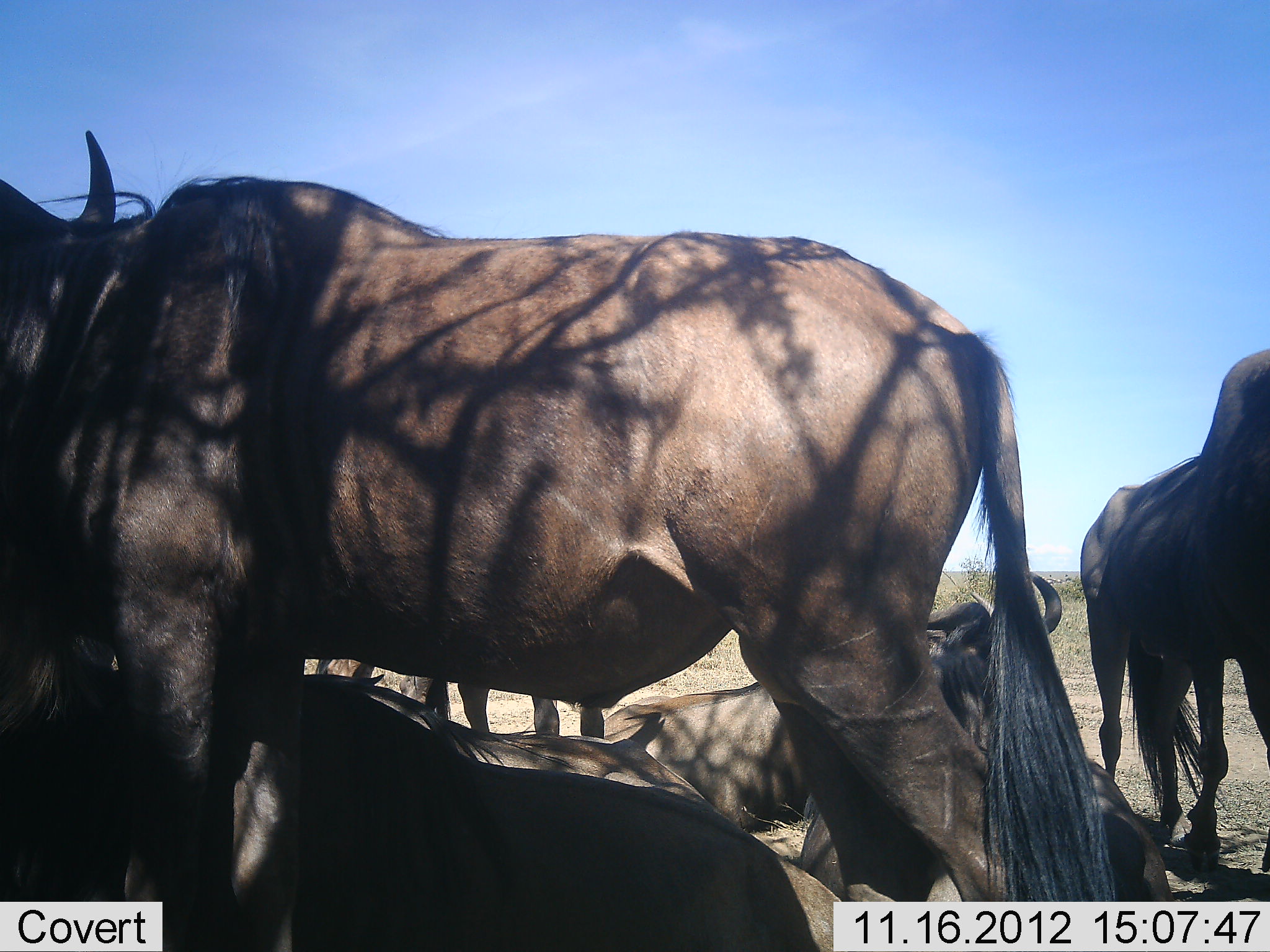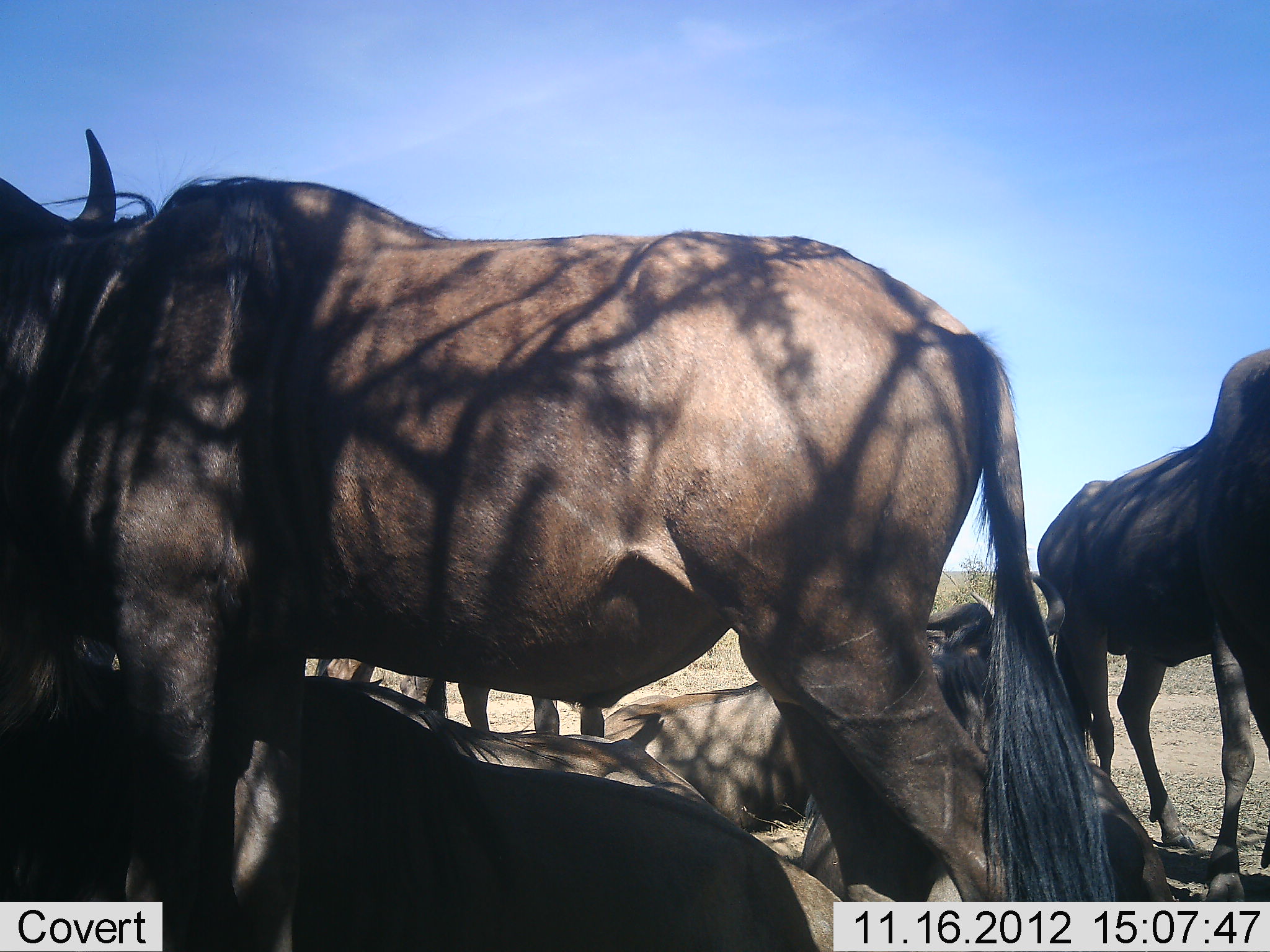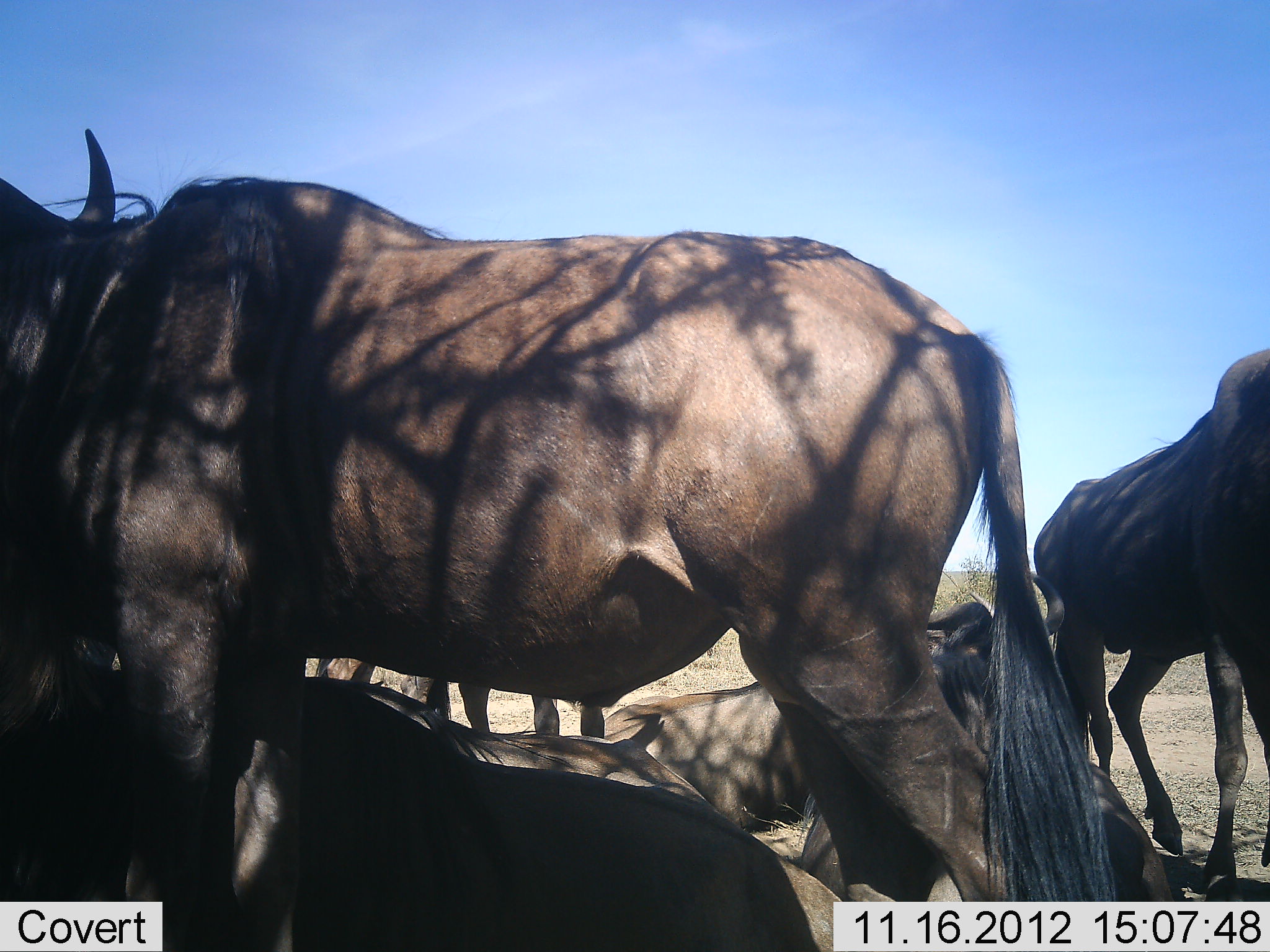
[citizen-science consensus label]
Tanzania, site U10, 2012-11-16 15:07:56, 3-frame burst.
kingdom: Animalia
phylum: Chordata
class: Mammalia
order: Artiodactyla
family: Bovidae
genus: Connochaetes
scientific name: Connochaetes taurinus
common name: blue wildebeest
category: wildebeest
Wildebeest (blue wildebeest) (Connochaetes taurinus), count 7. Behavior (volunteer vote fractions): standing 90%, resting 100%, moving 20%, interacting 10%. Young present (vote fraction): 0%. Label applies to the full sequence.